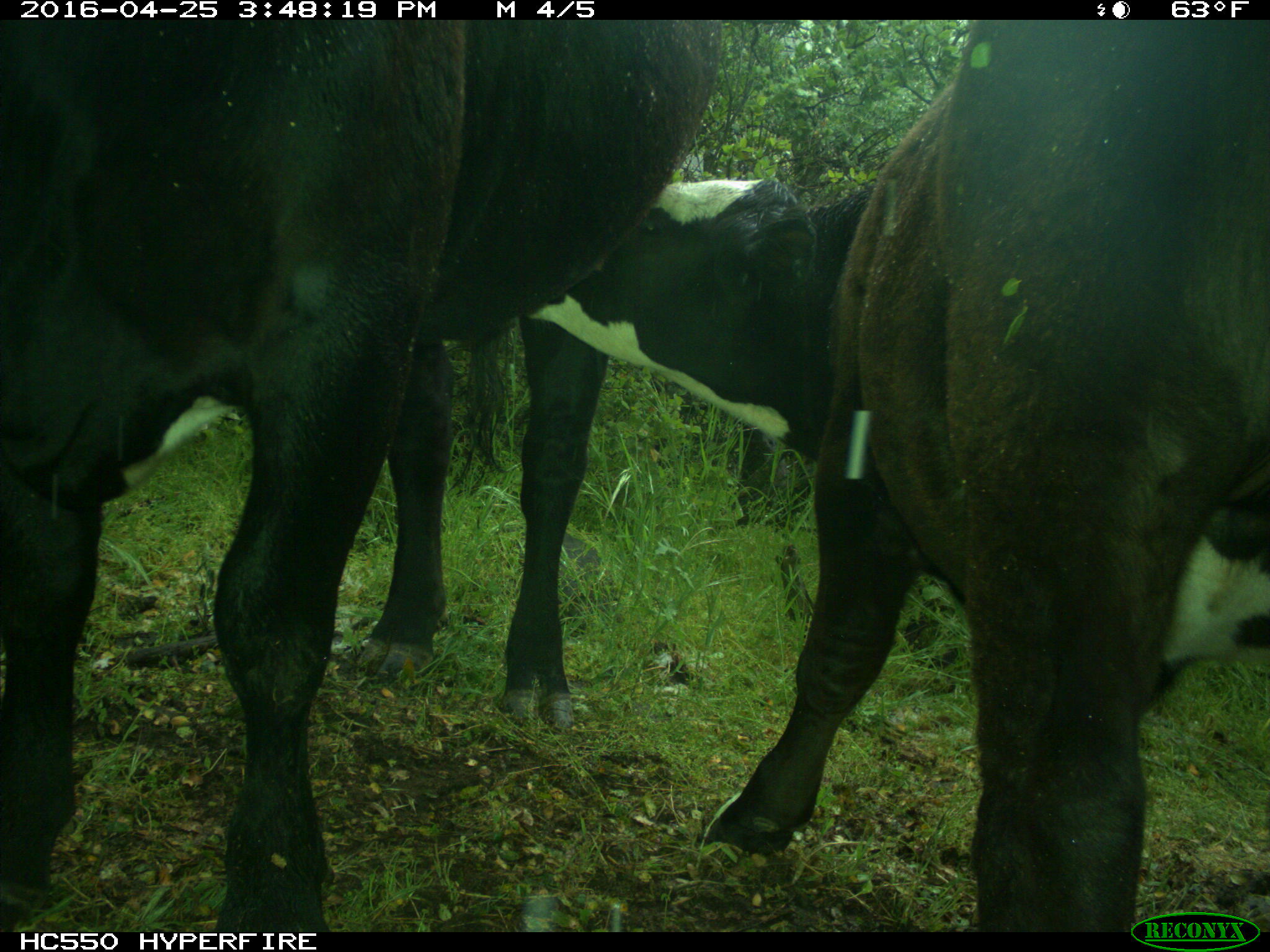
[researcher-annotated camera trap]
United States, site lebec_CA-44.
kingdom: Animalia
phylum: Chordata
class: Mammalia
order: Artiodactyla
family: Bovidae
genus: Bos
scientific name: Bos taurus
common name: domestic cow